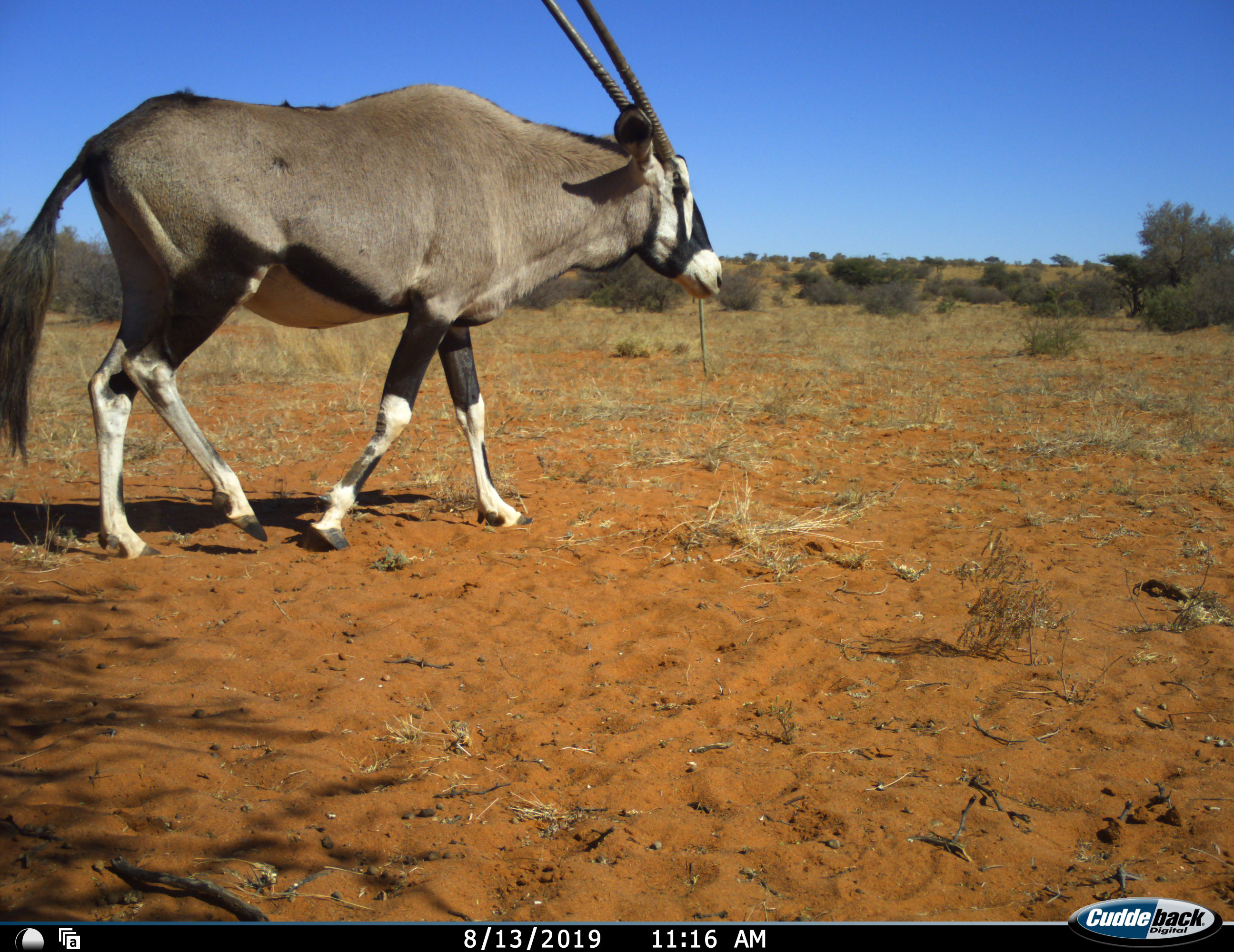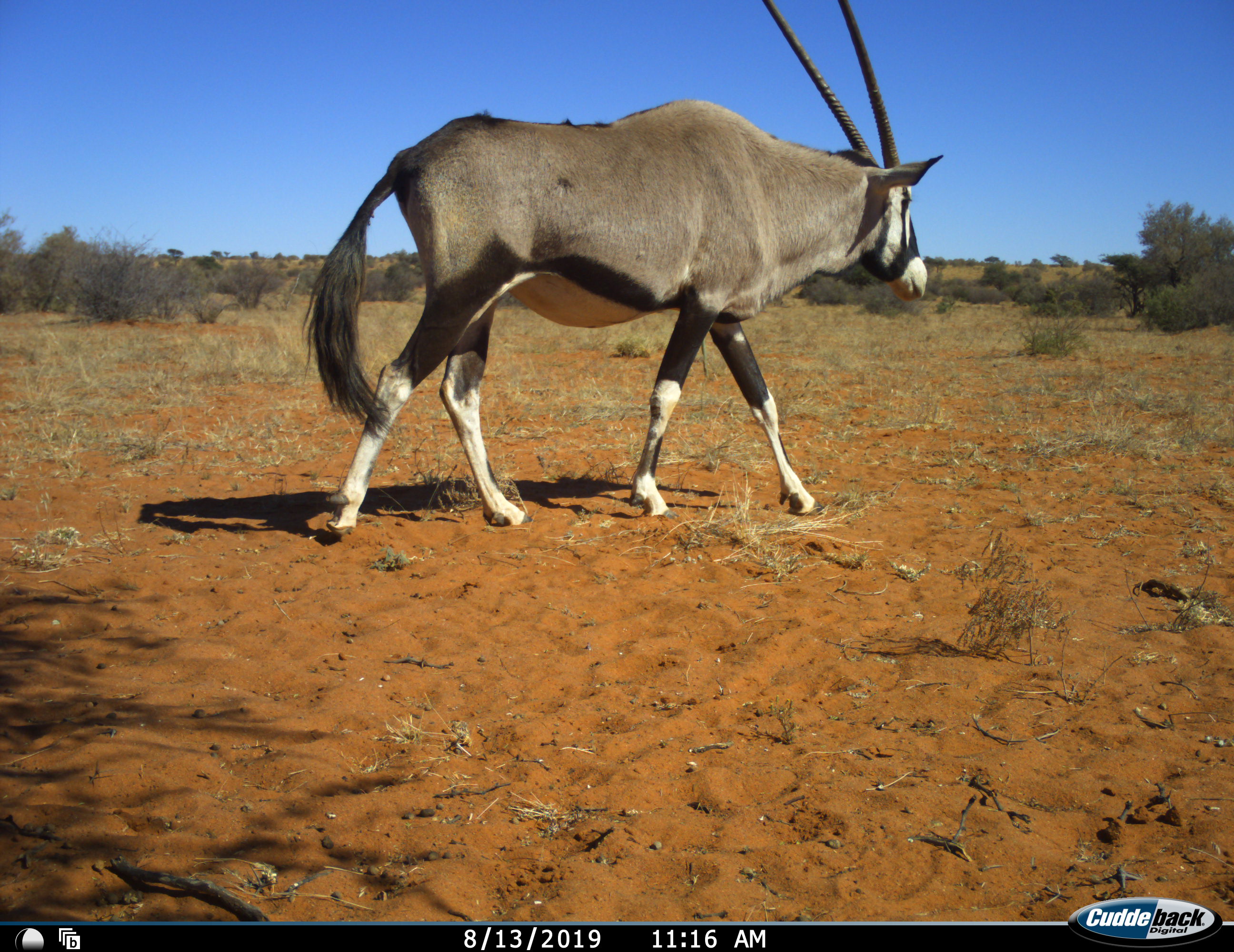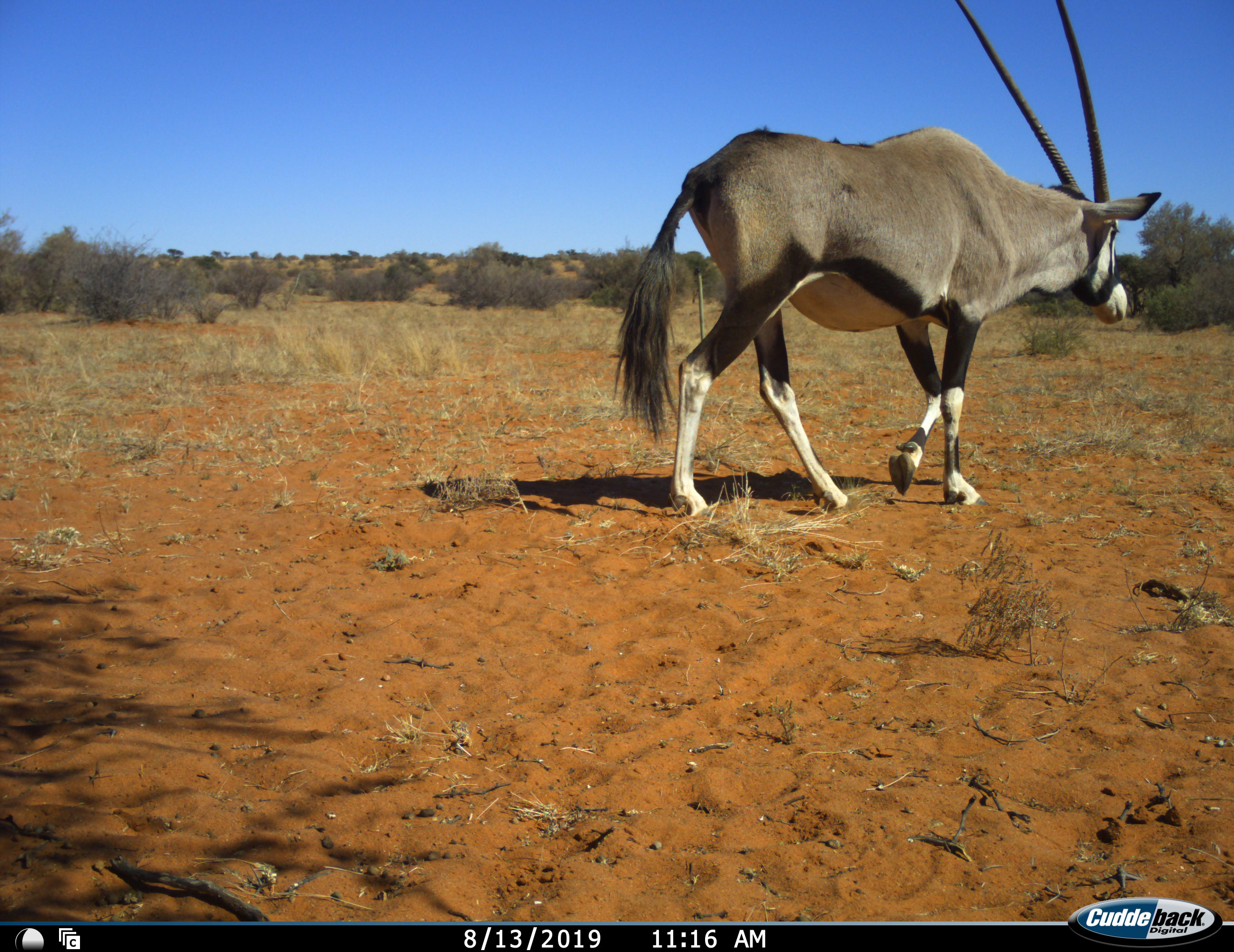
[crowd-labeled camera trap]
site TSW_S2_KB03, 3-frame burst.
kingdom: Animalia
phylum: Chordata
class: Mammalia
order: Artiodactyla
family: Bovidae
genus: Oryx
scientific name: Oryx gazella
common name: gemsbok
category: oryx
Oryx (gemsbok) (Oryx gazella), count 1. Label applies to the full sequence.